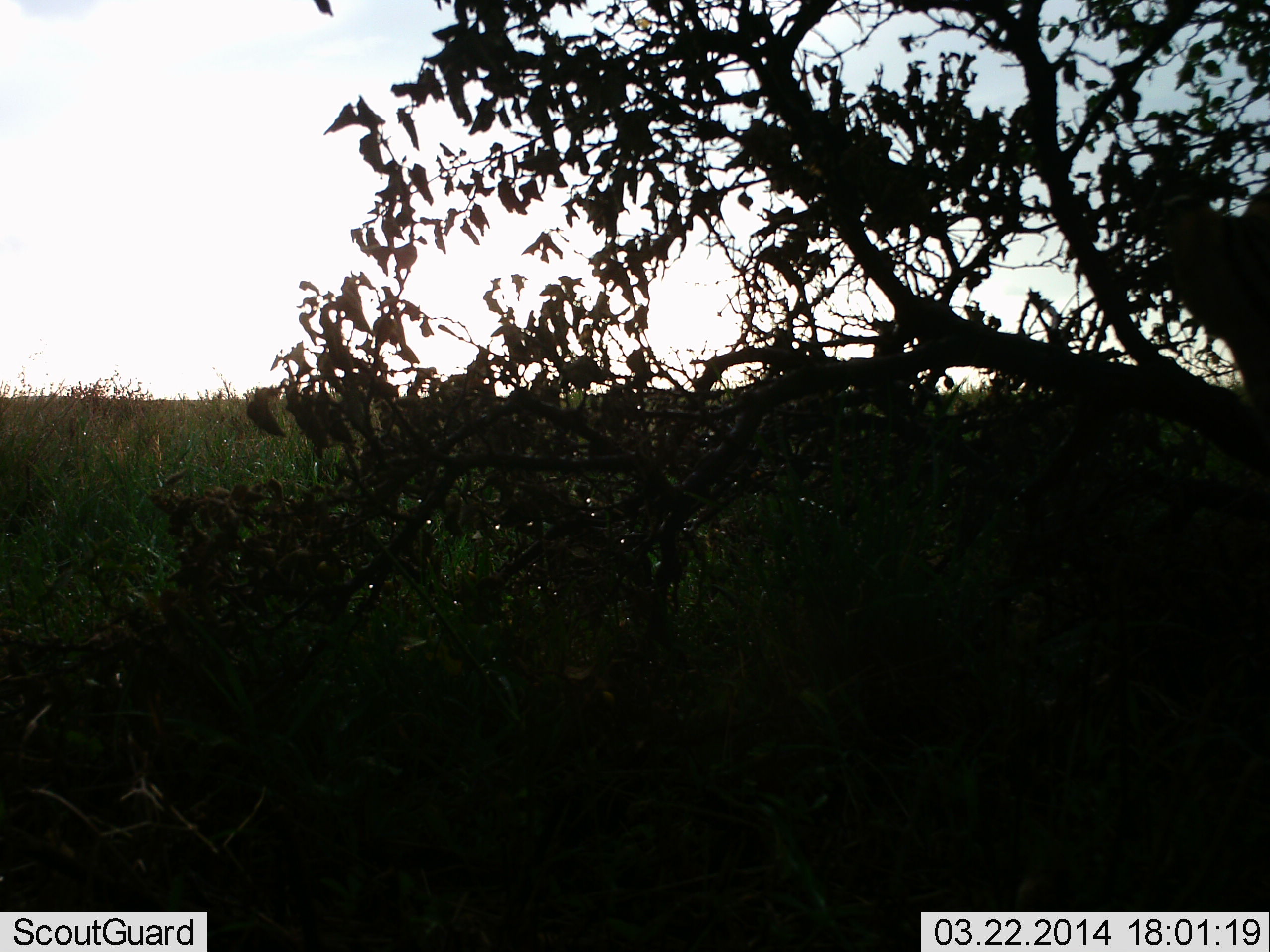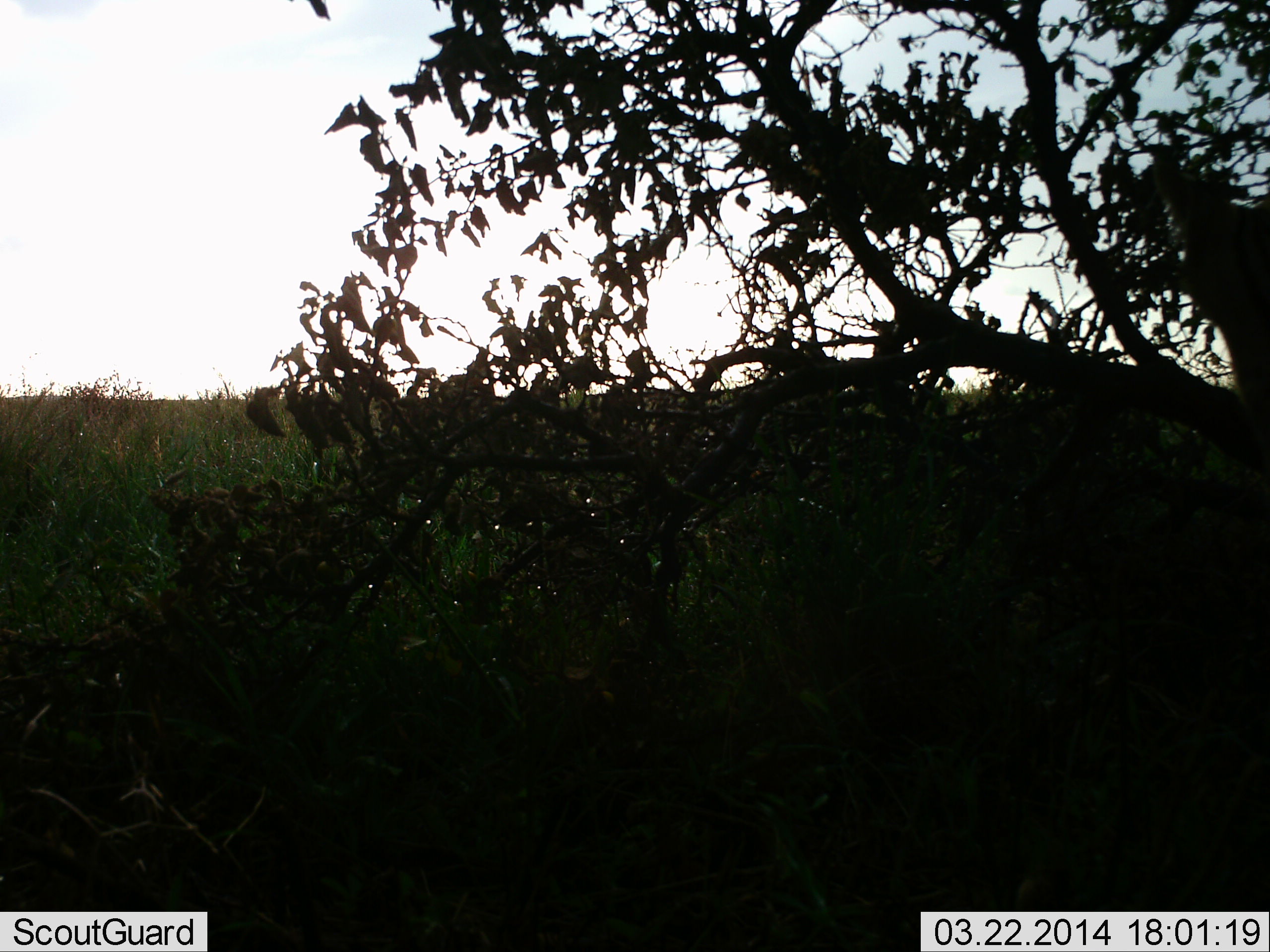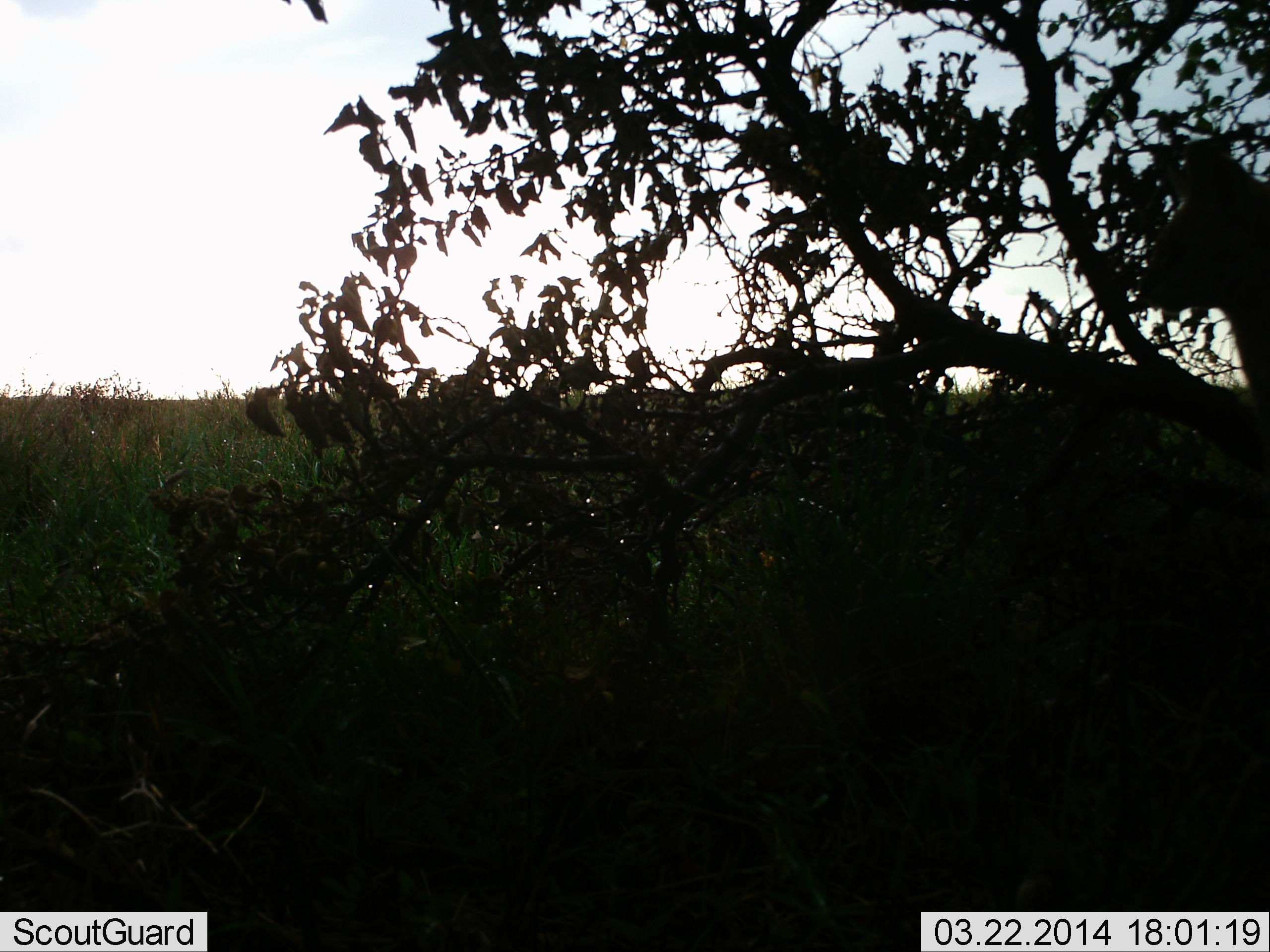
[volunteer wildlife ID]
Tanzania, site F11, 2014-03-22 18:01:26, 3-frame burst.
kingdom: Animalia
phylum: Chordata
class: Mammalia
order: Carnivora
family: Felidae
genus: Leptailurus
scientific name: Leptailurus serval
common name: serval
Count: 1.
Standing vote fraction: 100%.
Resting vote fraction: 0%.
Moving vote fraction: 0%.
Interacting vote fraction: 0%.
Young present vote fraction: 0%.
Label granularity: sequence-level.